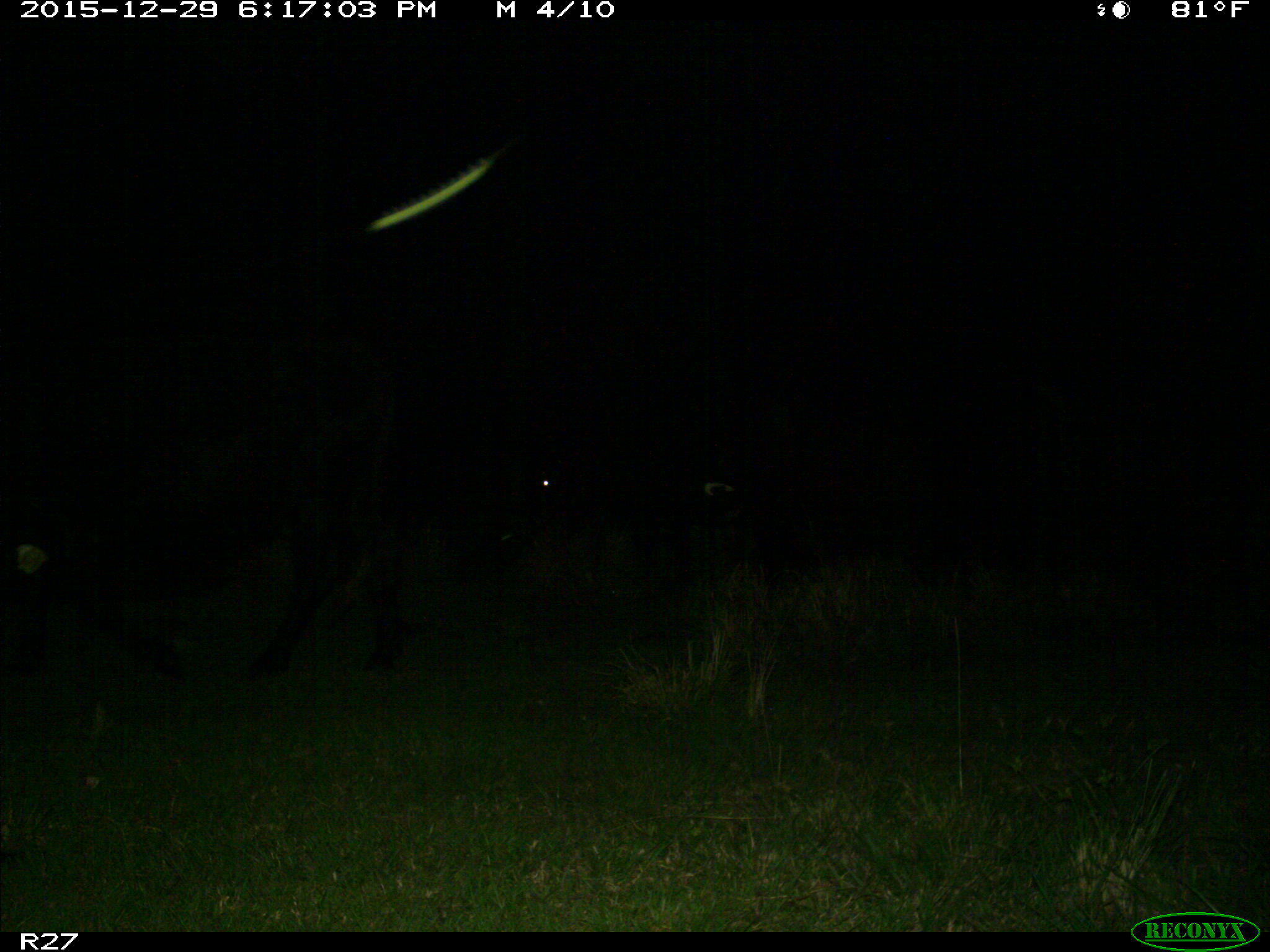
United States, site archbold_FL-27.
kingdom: Animalia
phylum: Chordata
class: Mammalia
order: Artiodactyla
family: Bovidae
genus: Bos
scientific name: Bos taurus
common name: domestic cow